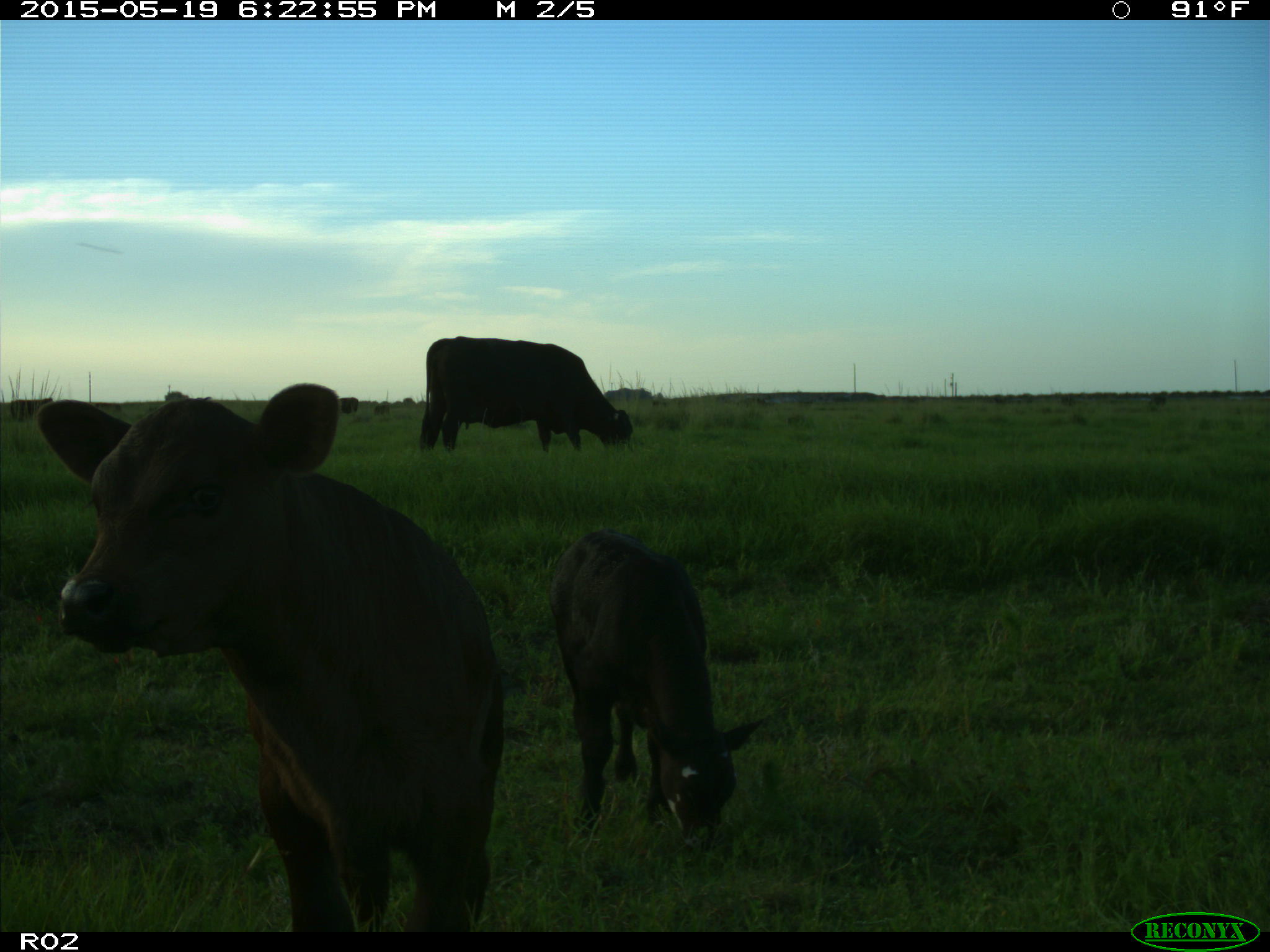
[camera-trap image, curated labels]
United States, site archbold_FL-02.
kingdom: Animalia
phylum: Chordata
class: Mammalia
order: Artiodactyla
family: Bovidae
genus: Bos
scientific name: Bos taurus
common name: domestic cow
Bos taurus (domestic cow).